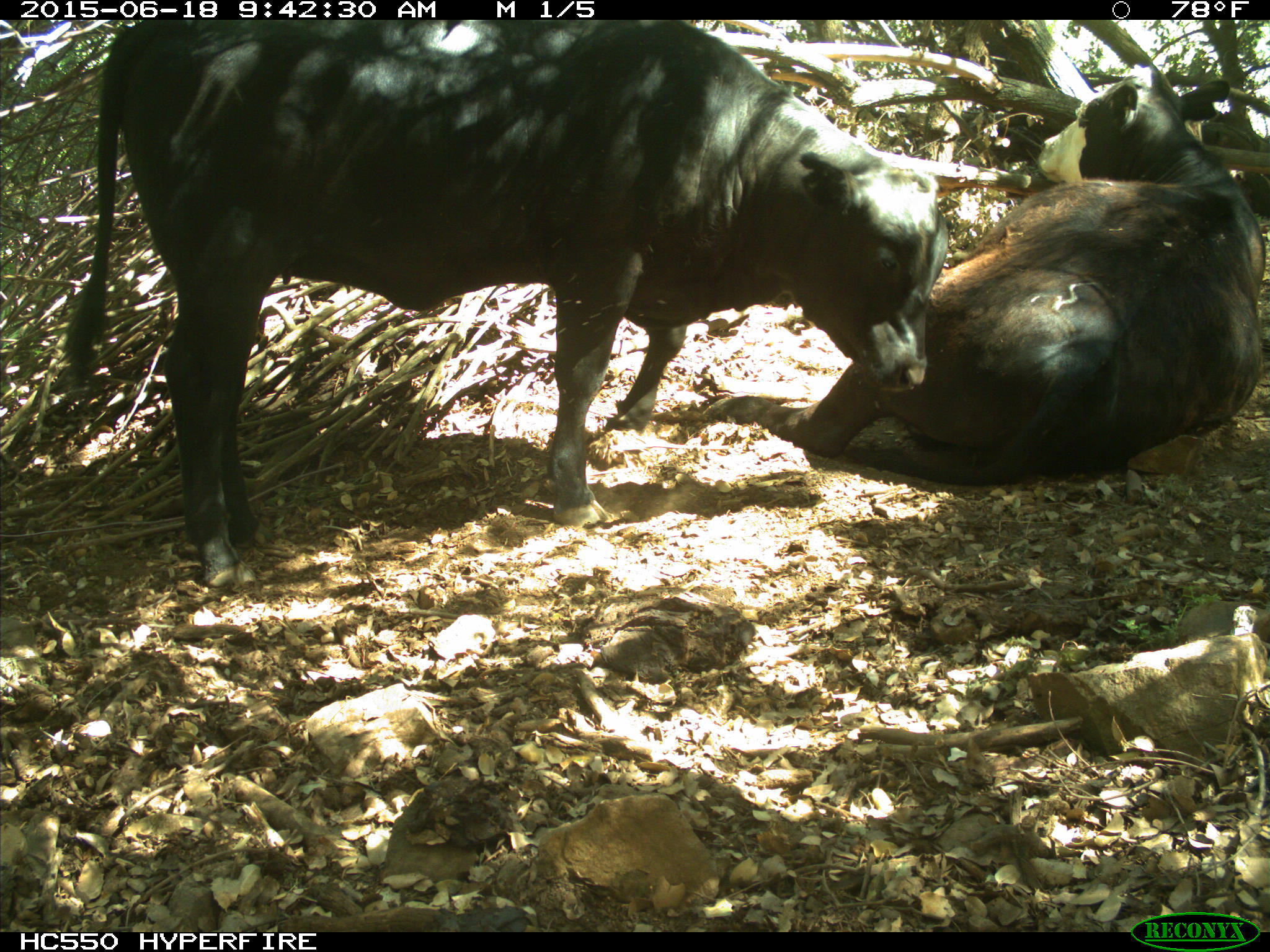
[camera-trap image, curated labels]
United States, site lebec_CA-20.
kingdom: Animalia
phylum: Chordata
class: Mammalia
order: Artiodactyla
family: Bovidae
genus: Bos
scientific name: Bos taurus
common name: domestic cow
Bos taurus (domestic cow).